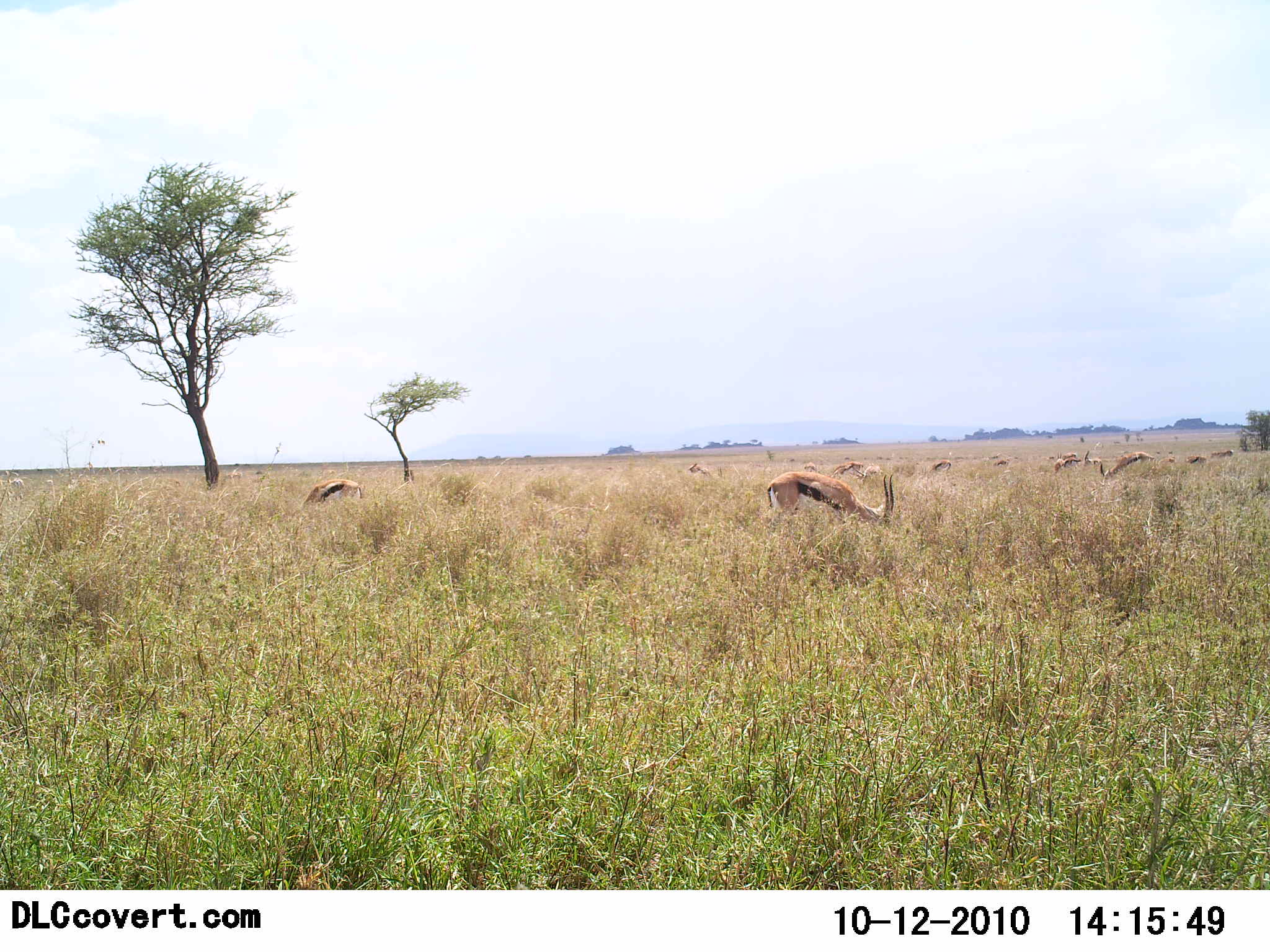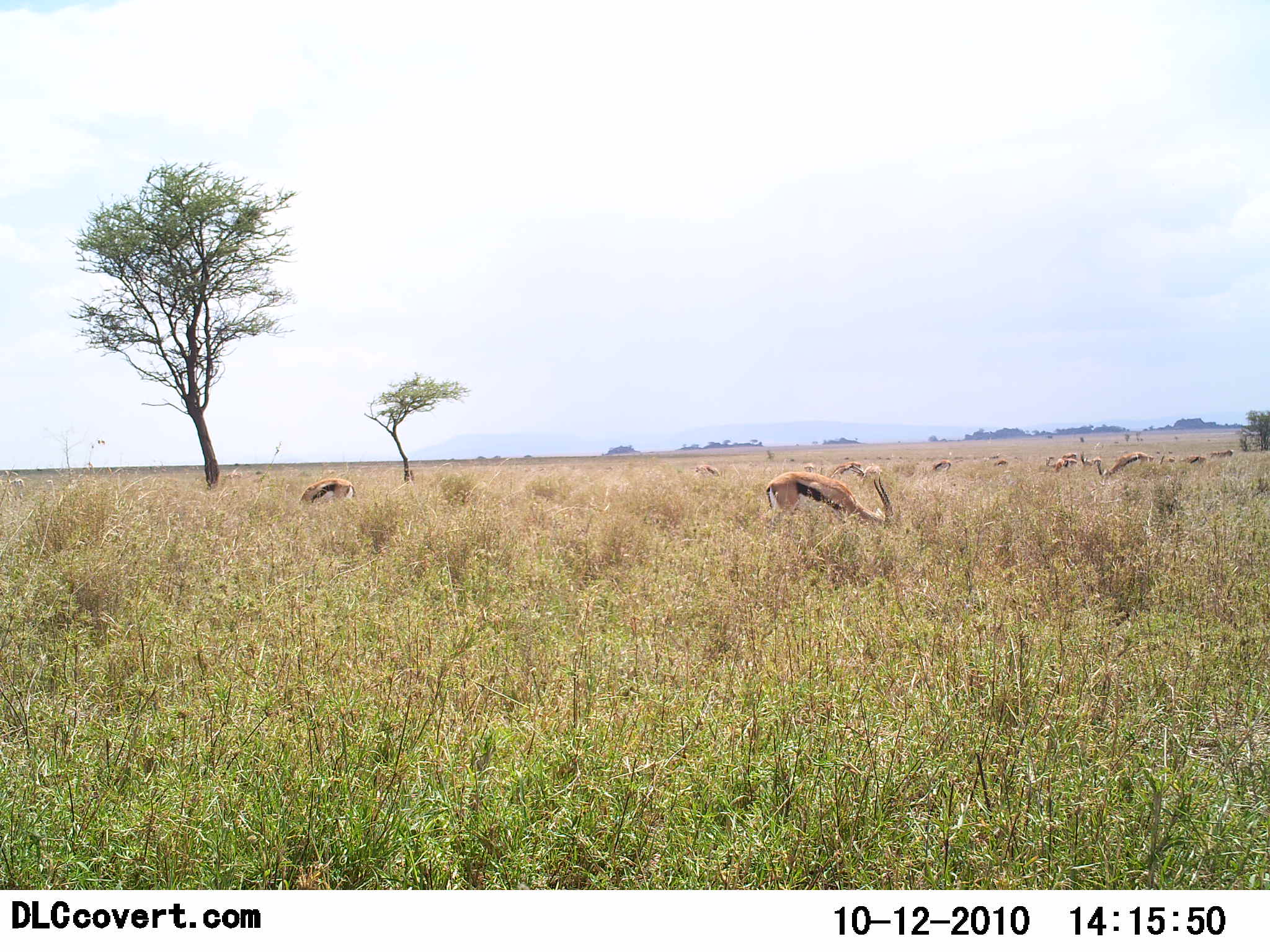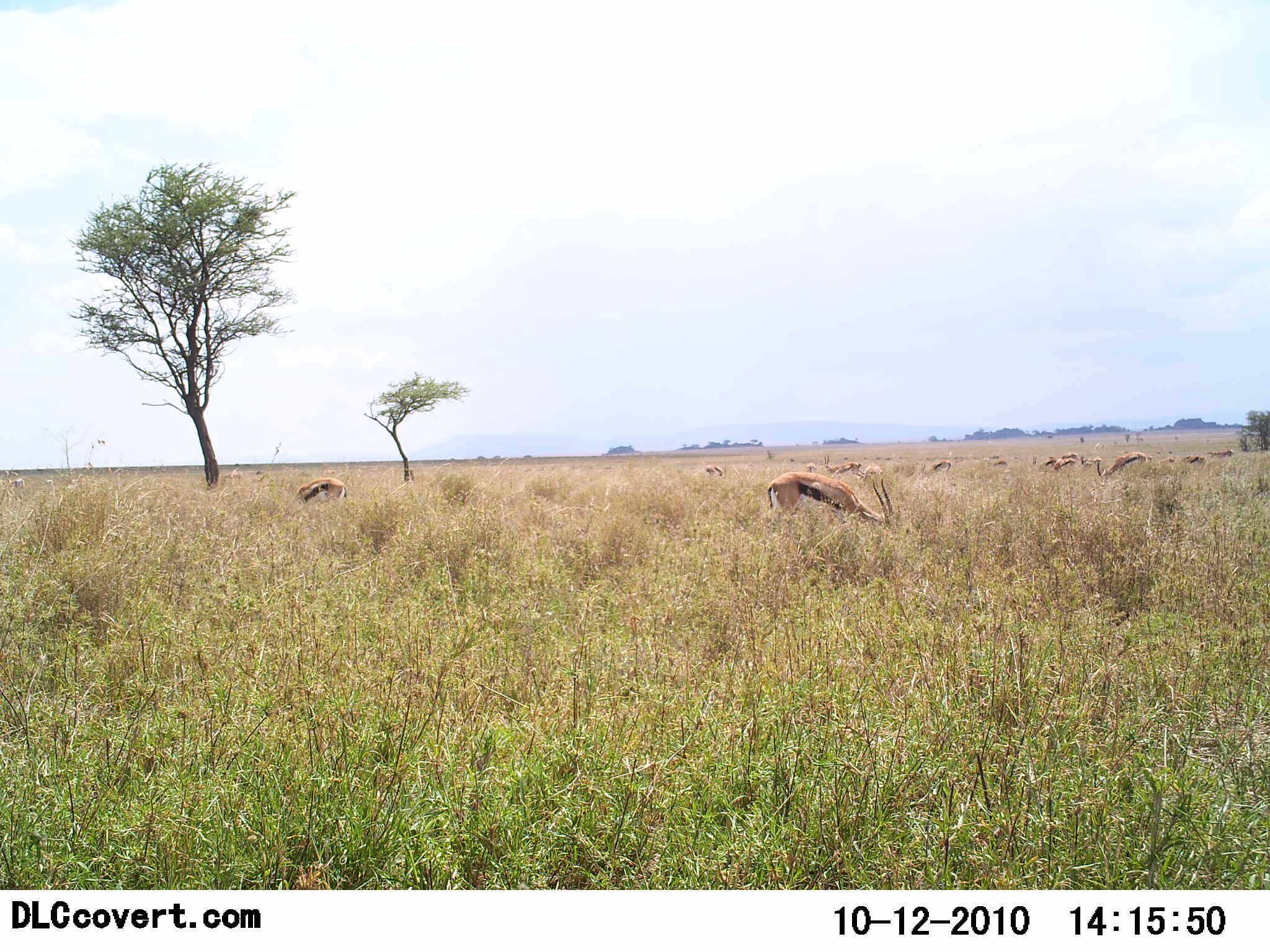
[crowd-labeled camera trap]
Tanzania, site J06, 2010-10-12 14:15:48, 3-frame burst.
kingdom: Animalia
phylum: Chordata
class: Mammalia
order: Artiodactyla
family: Bovidae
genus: Eudorcas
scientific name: Eudorcas thomsonii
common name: thomson's gazelle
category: gazellethomsons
Gazellethomsons (thomson's gazelle) (Eudorcas thomsonii), count 11-50. Behavior (volunteer vote fractions): standing 26%, resting 0%, moving 16%, interacting 5%. Young present (vote fraction): 0%. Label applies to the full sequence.